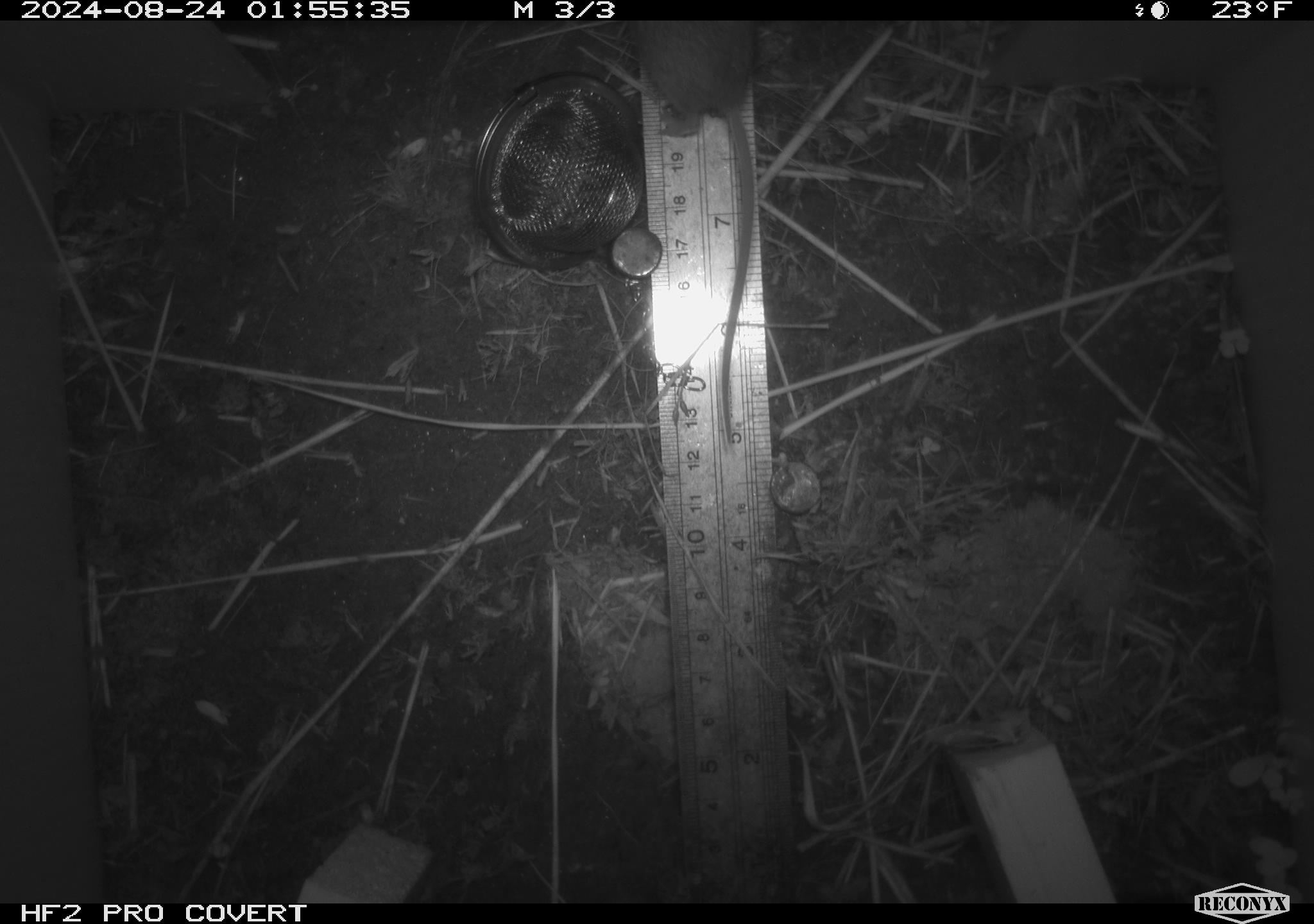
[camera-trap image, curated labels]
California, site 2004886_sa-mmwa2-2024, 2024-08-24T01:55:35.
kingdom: Animalia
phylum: Chordata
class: Mammalia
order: Rodentia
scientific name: Rodentia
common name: mouse species